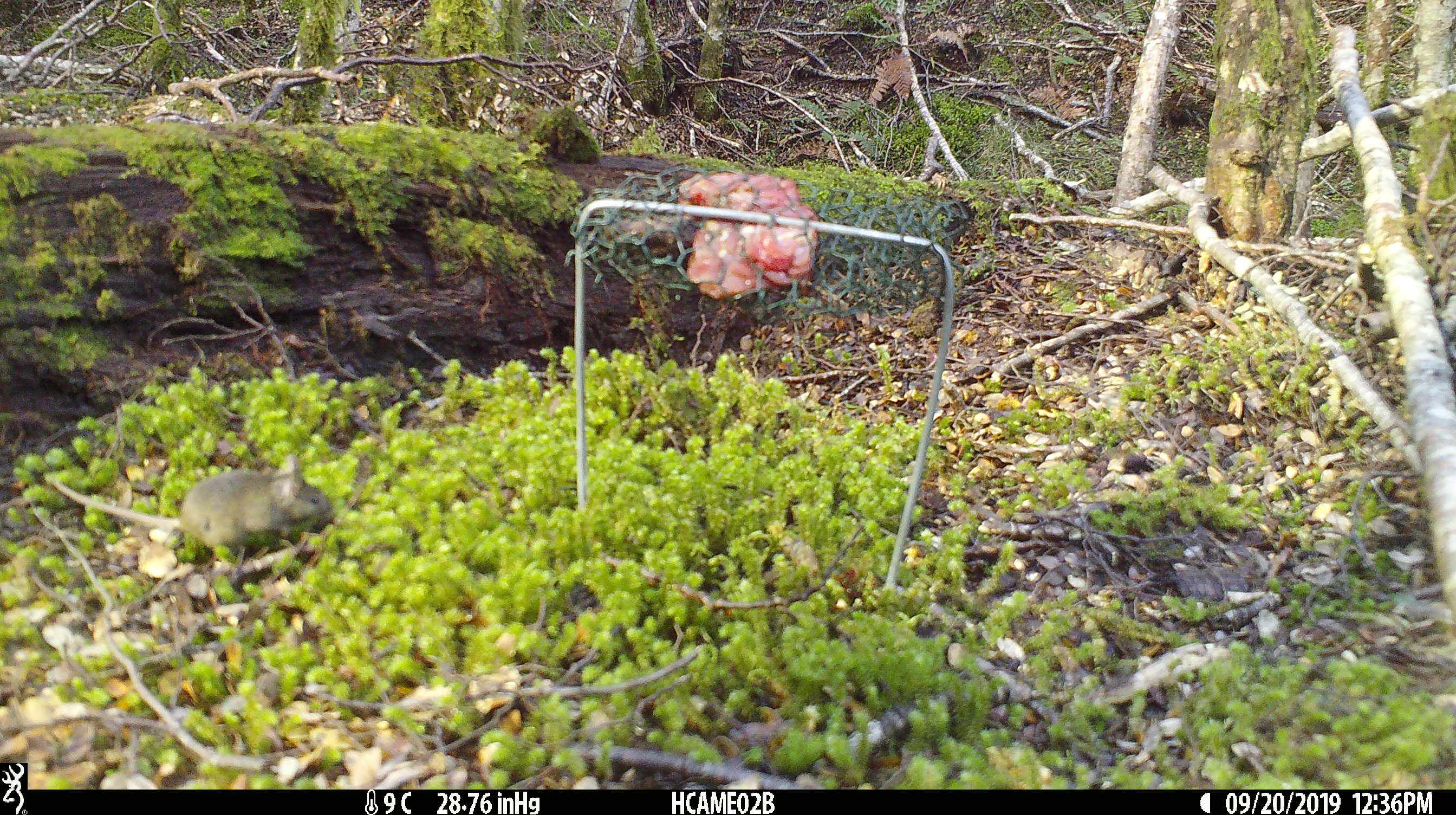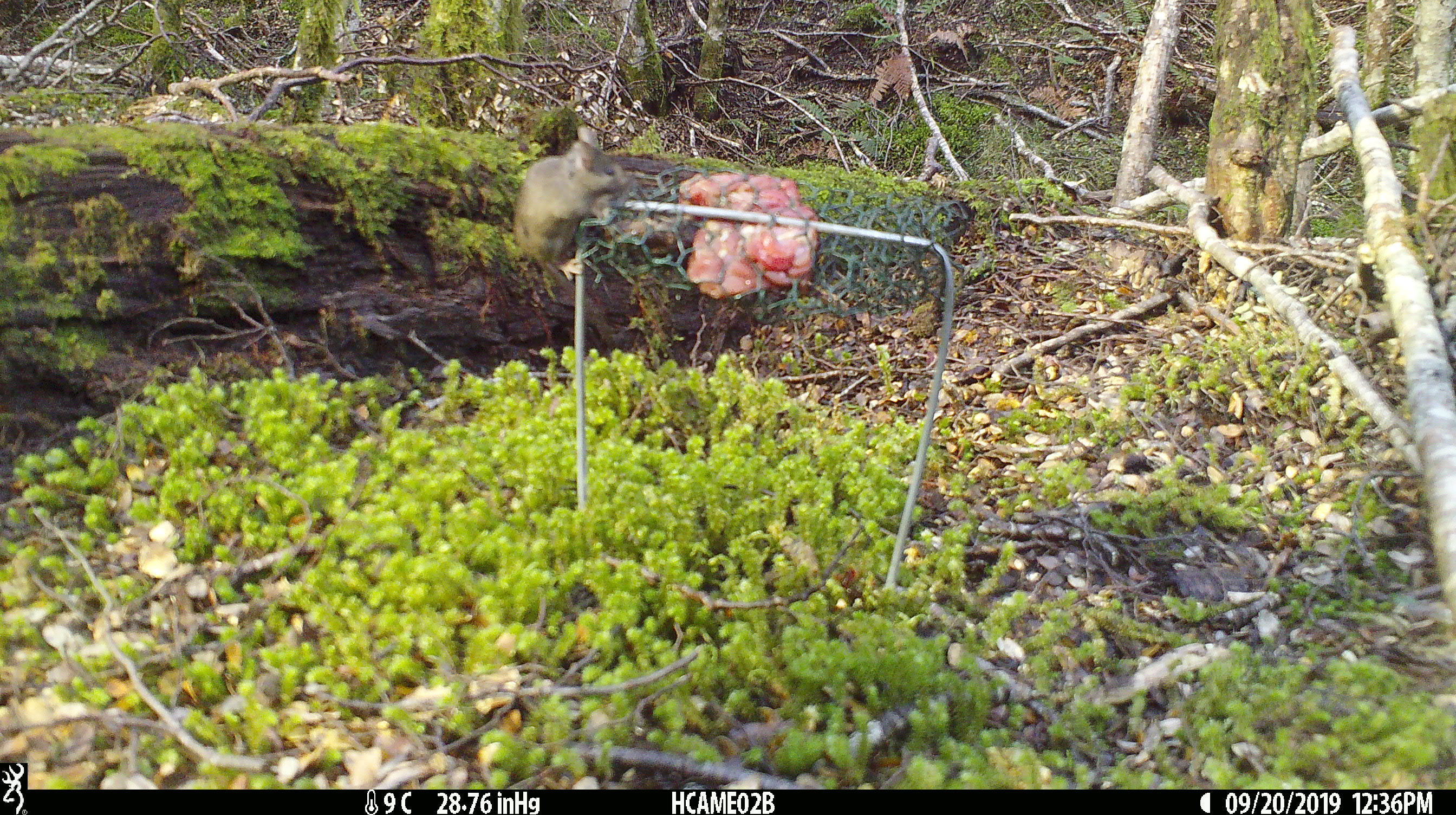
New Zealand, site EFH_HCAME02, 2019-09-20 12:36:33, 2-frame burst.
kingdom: Animalia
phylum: Chordata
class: Mammalia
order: Rodentia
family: Muridae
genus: Mus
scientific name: Mus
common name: mouse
Mouse (Mus).